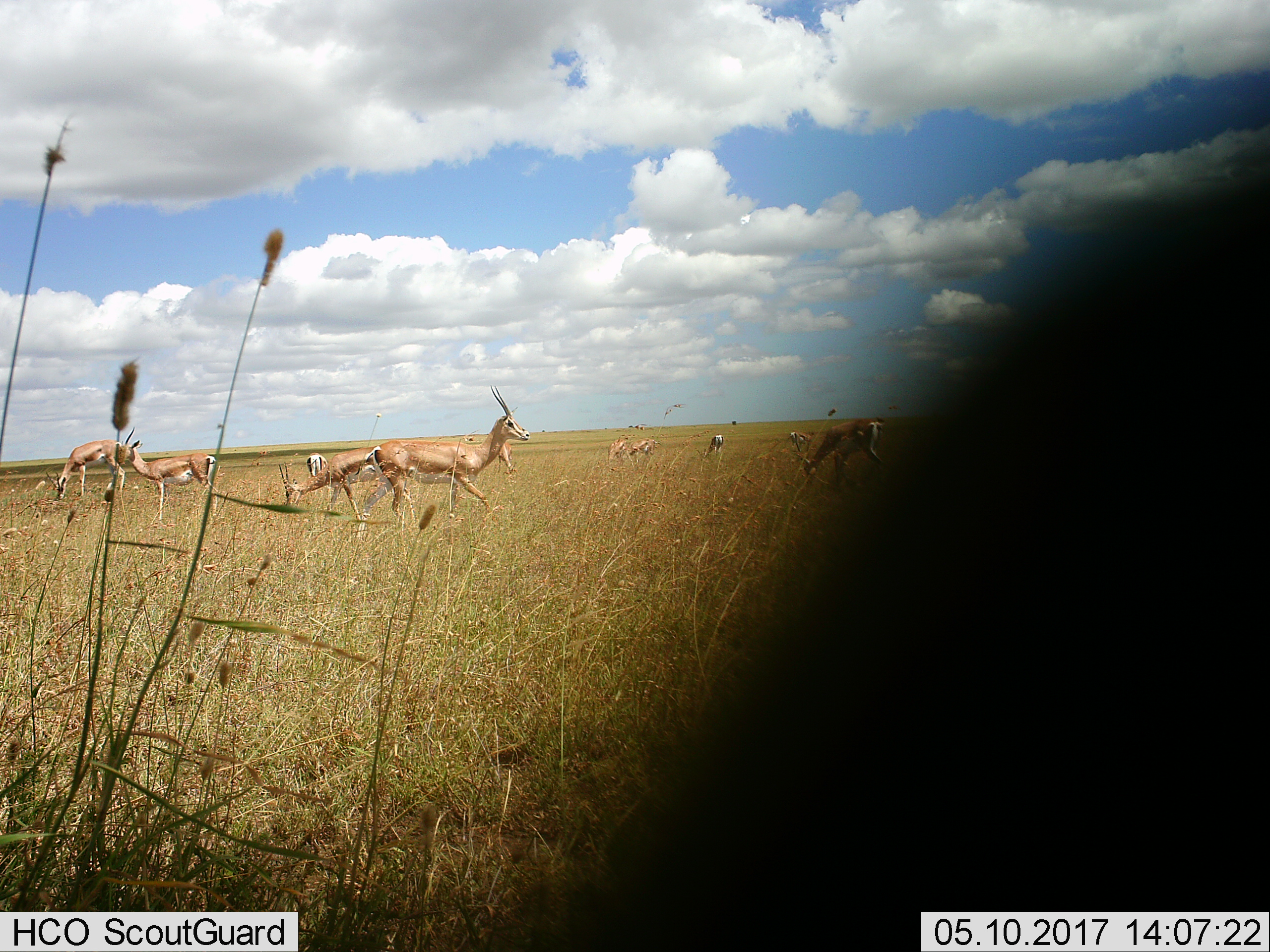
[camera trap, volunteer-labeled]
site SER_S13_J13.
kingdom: Animalia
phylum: Chordata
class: Mammalia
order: Artiodactyla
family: Bovidae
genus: Nanger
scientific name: Nanger granti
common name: grant's gazelle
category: gazellegrants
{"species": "gazellegrants (grant's gazelle) (Nanger granti)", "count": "11-50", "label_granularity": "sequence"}